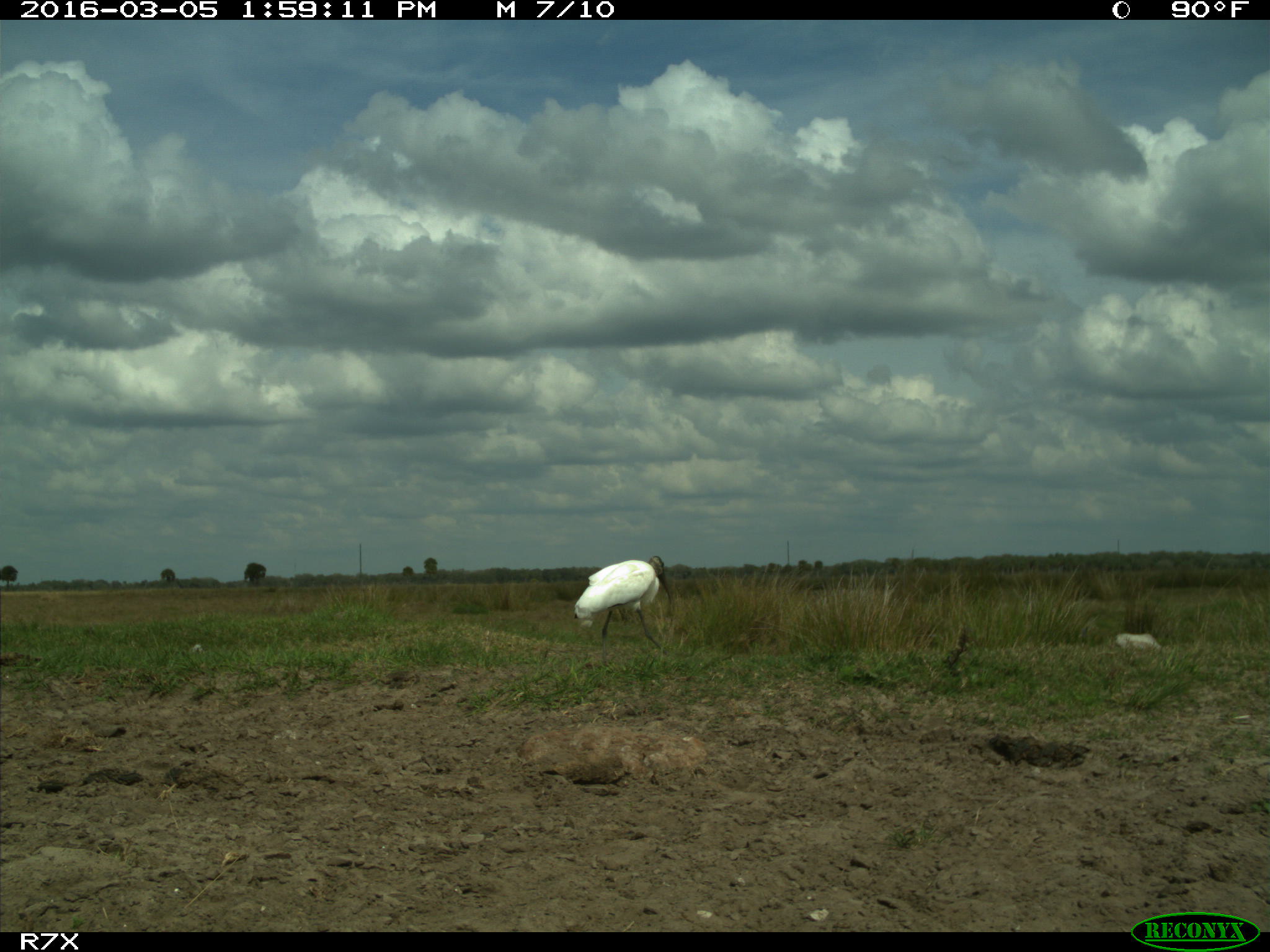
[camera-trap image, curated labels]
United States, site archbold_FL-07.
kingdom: Animalia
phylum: Chordata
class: Aves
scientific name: Aves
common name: birds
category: unidentified bird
Unidentified bird (birds) (Aves).